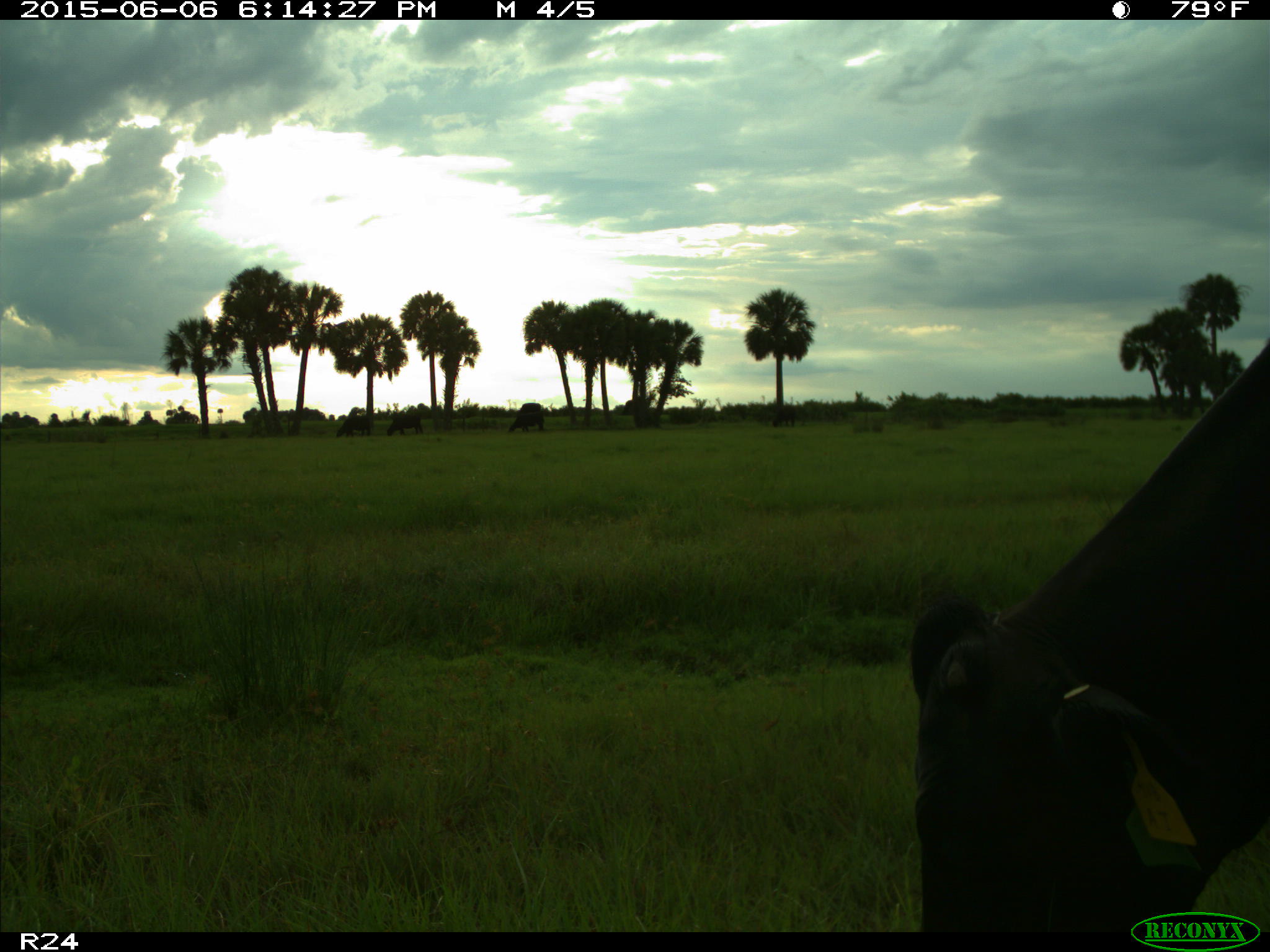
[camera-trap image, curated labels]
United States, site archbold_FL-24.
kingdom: Animalia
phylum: Chordata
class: Mammalia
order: Artiodactyla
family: Bovidae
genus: Bos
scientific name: Bos taurus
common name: domestic cow